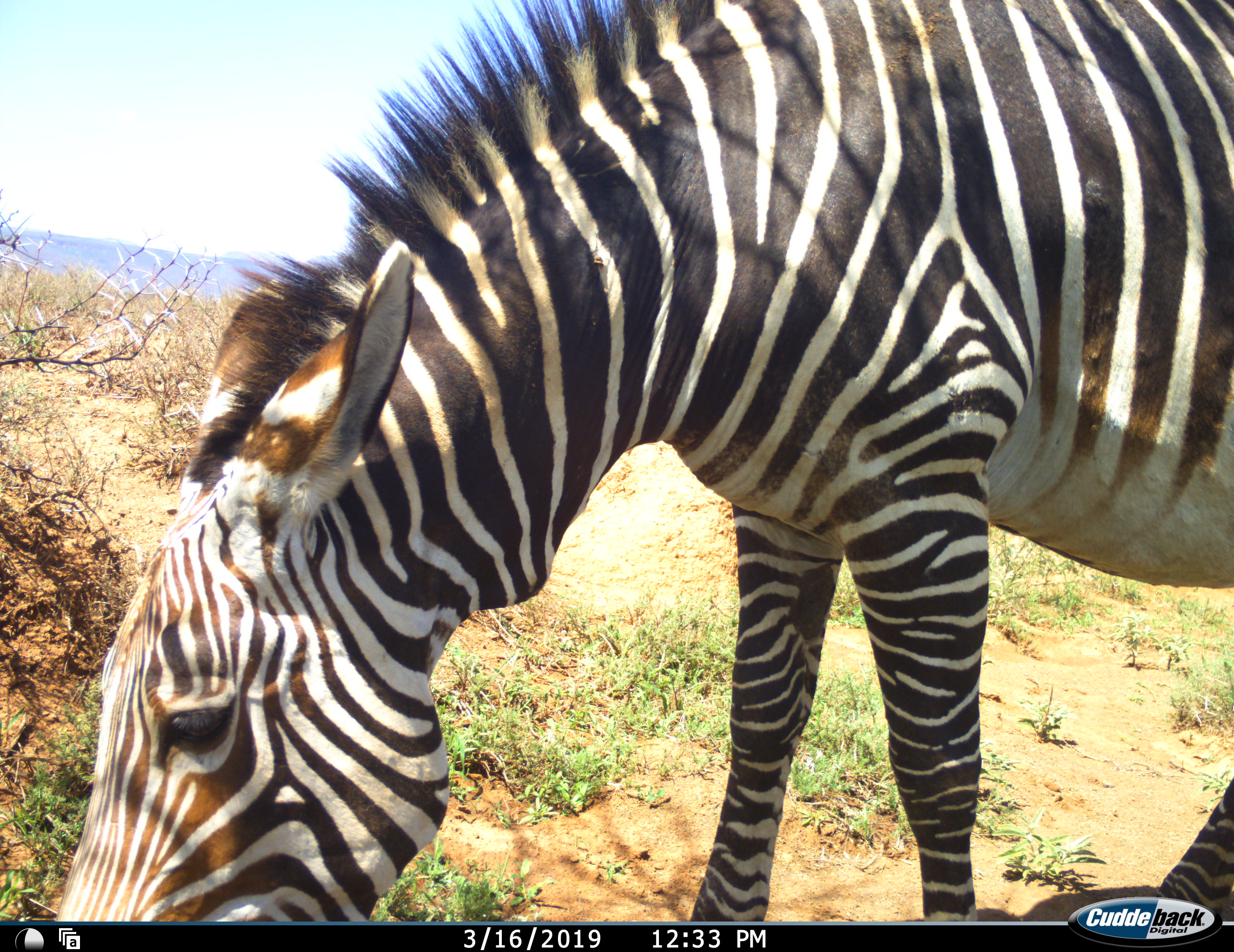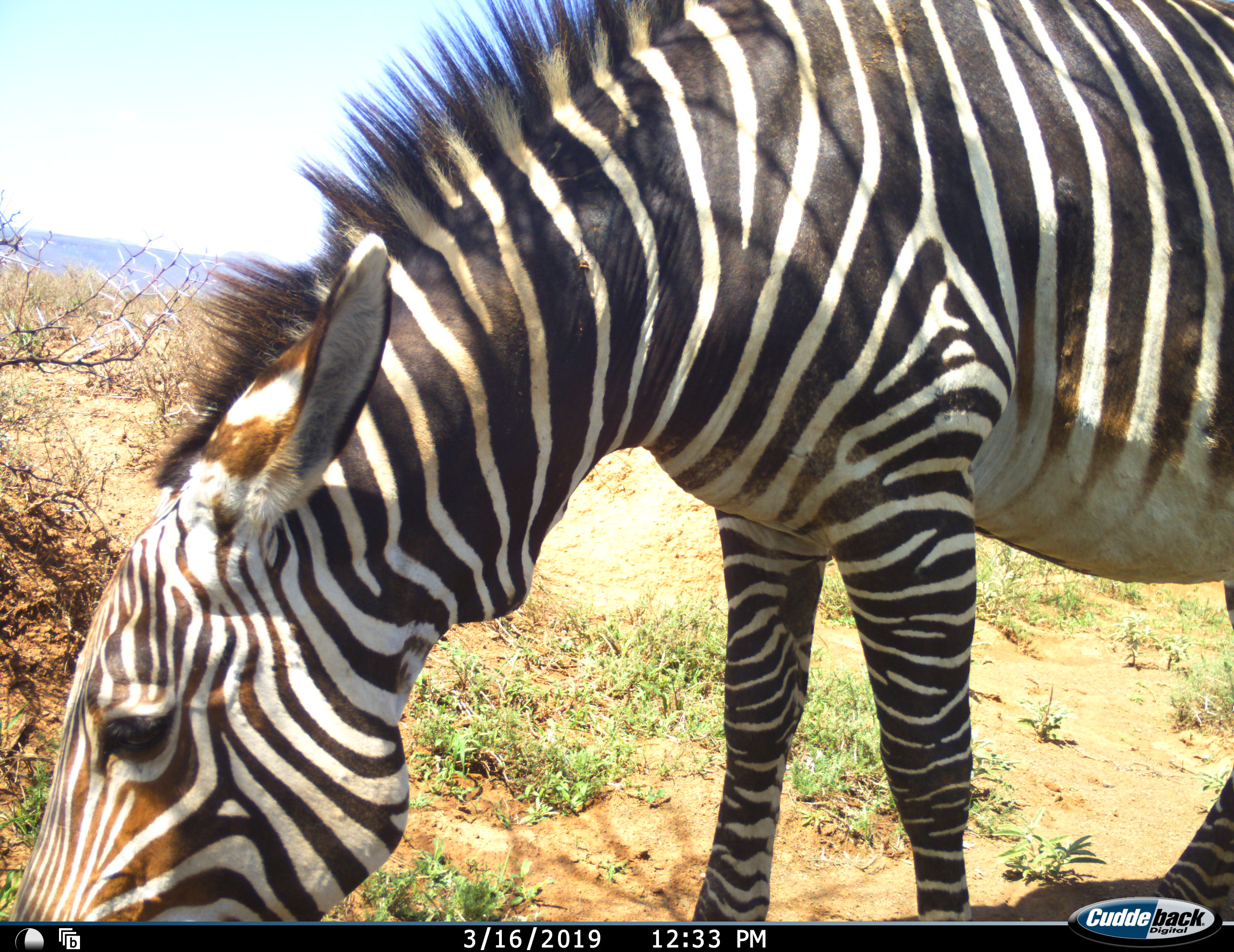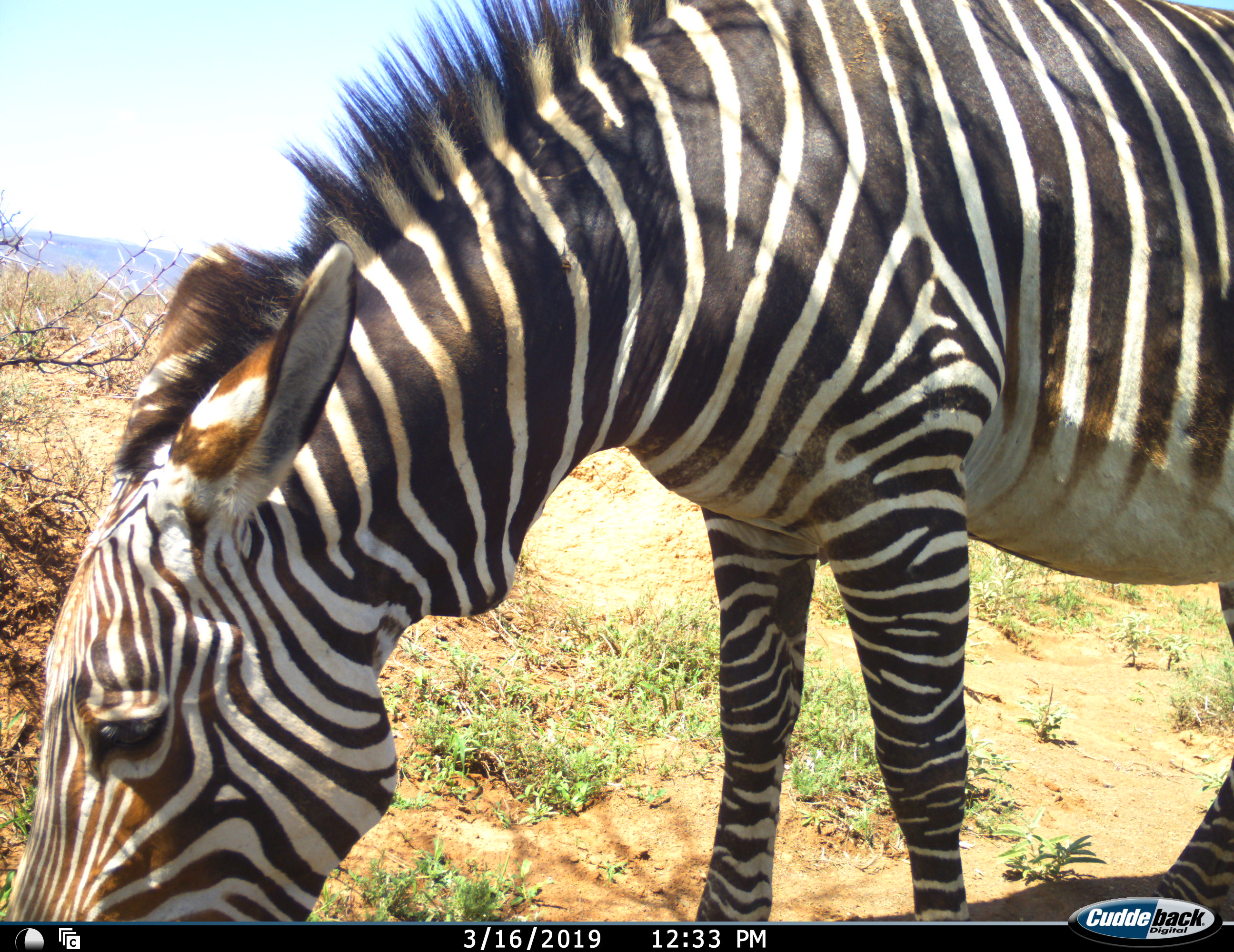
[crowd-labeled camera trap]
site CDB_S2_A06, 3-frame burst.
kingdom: Animalia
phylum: Chordata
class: Mammalia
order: Perissodactyla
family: Equidae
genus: Equus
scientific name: Equus zebra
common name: mountain zebra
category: zebramountain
Zebramountain (mountain zebra) (Equus zebra), count 1. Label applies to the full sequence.